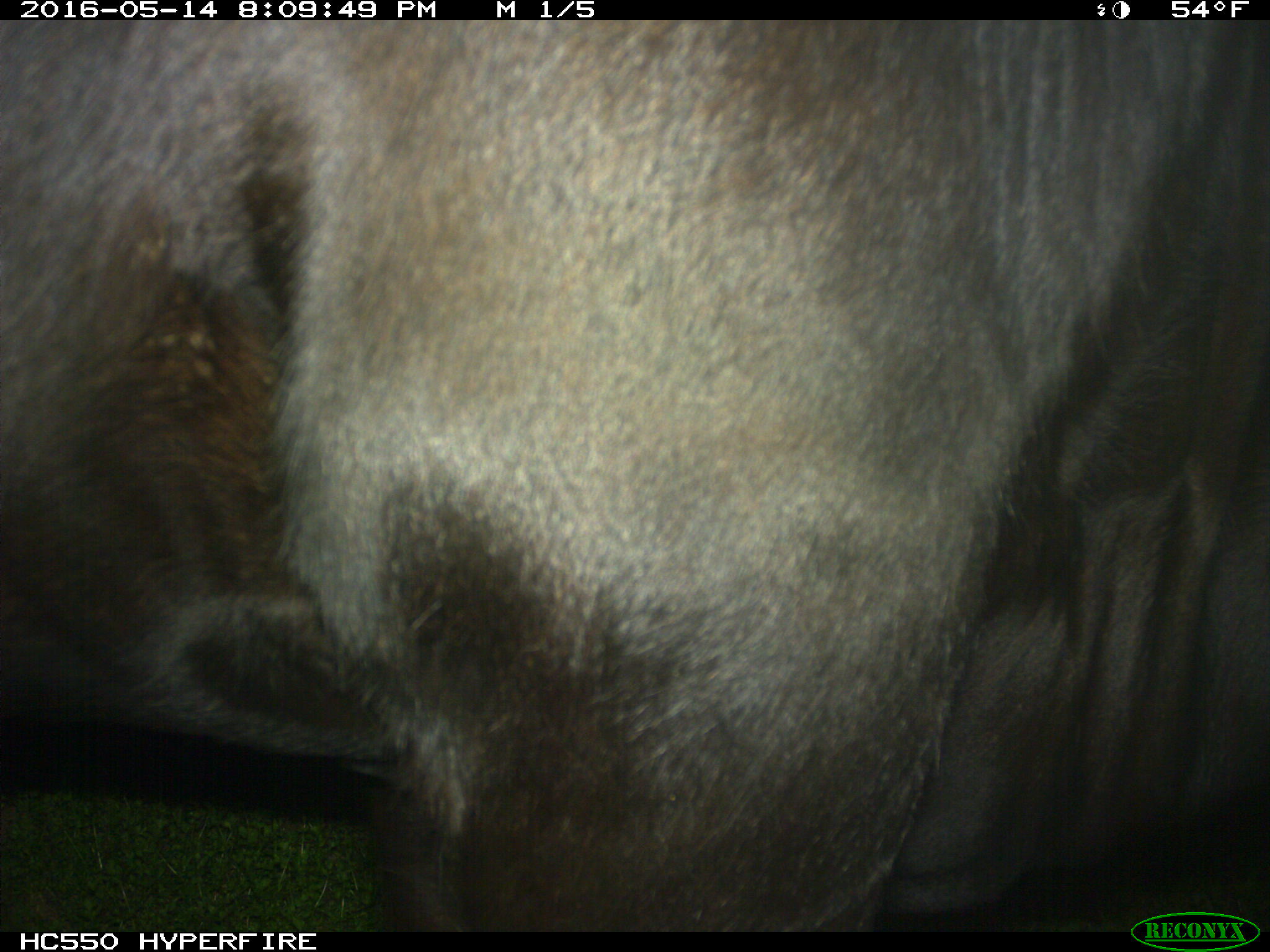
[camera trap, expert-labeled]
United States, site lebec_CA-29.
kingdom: Animalia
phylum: Chordata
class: Mammalia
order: Artiodactyla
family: Bovidae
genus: Bos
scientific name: Bos taurus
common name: domestic cow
Bos taurus (domestic cow).